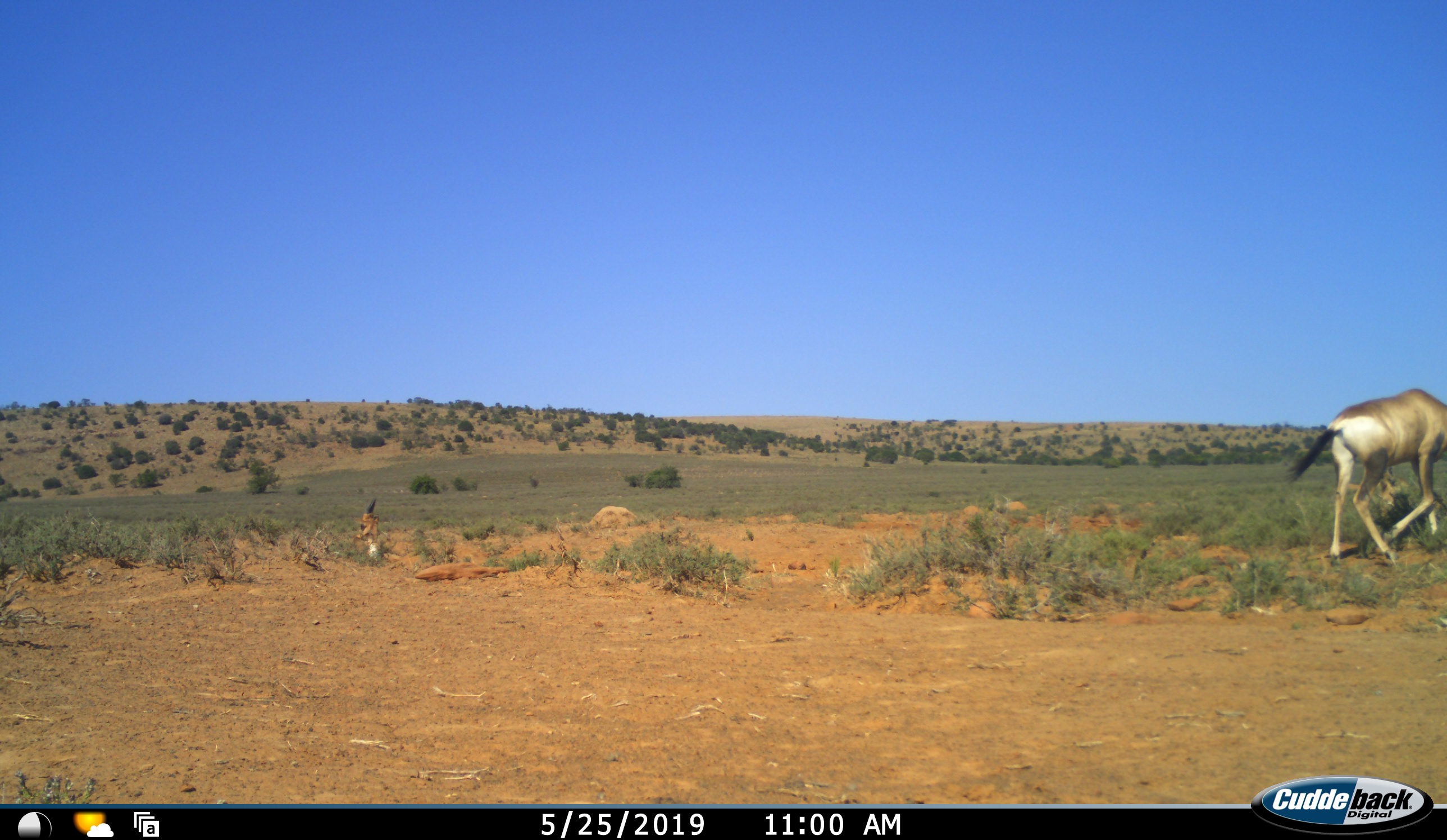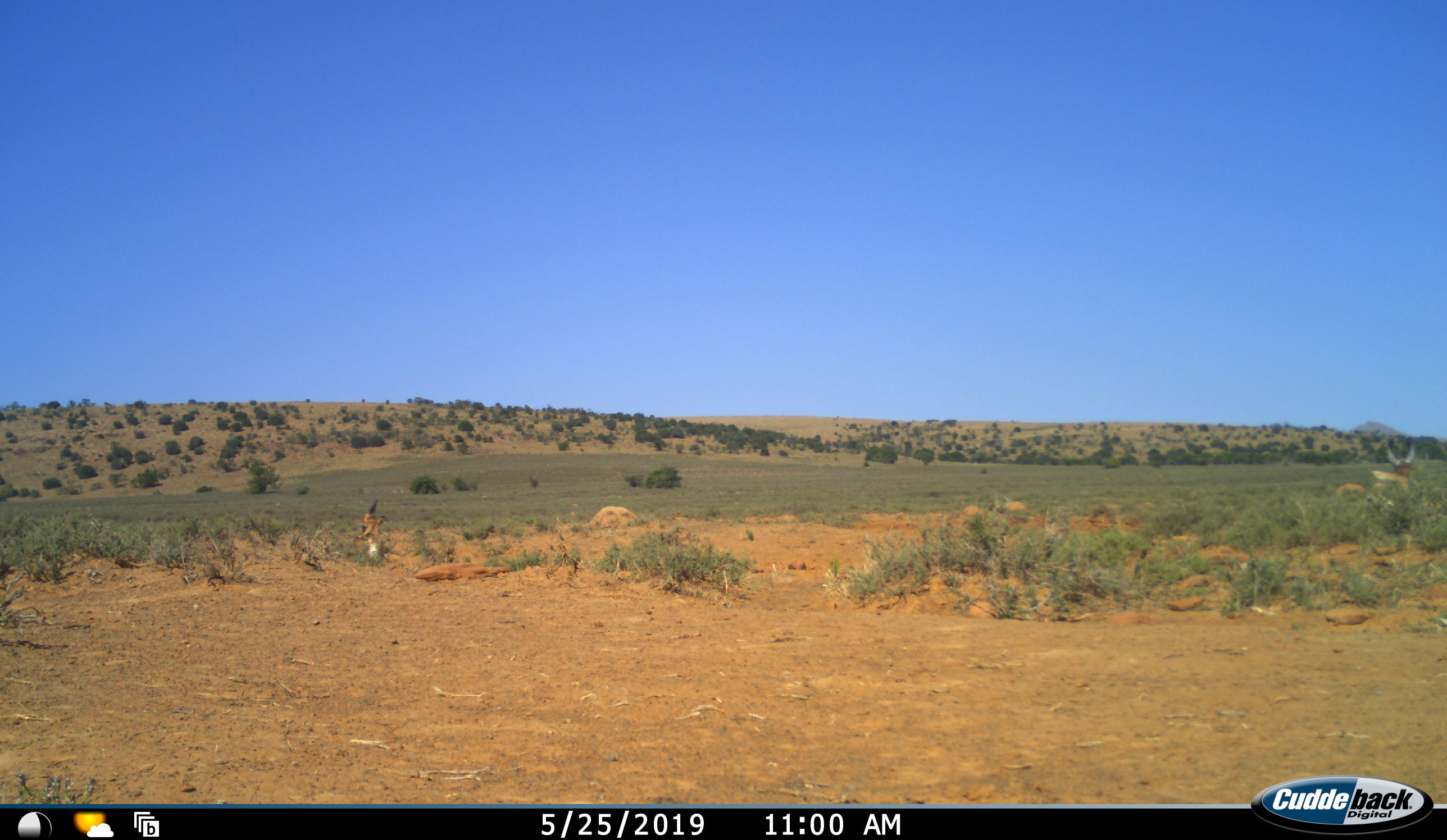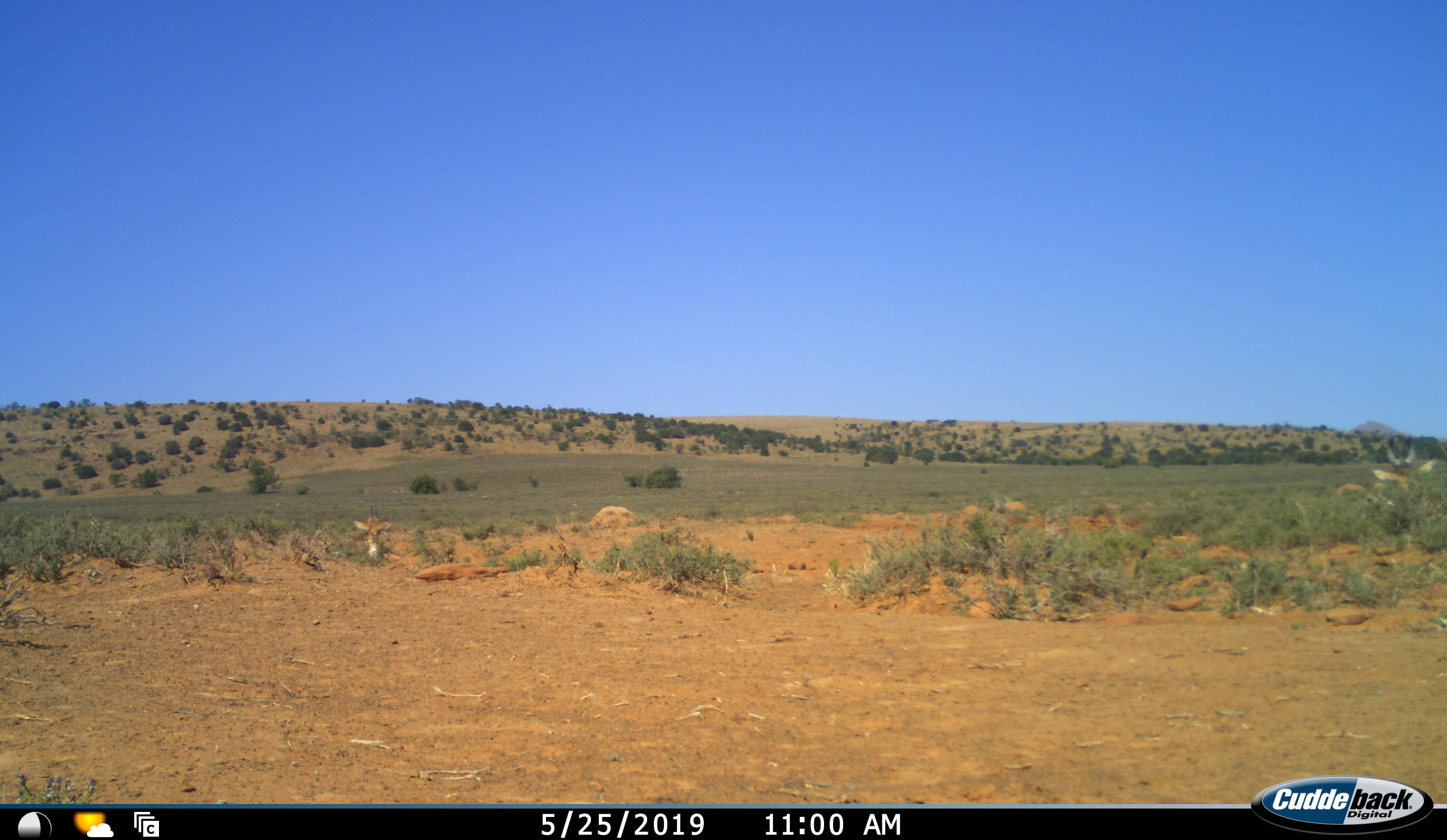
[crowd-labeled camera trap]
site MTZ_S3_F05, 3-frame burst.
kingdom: Animalia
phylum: Chordata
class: Mammalia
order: Artiodactyla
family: Bovidae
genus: Alcelaphus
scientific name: Alcelaphus buselaphus caama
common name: red hartebeest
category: hartebeestred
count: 2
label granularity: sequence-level